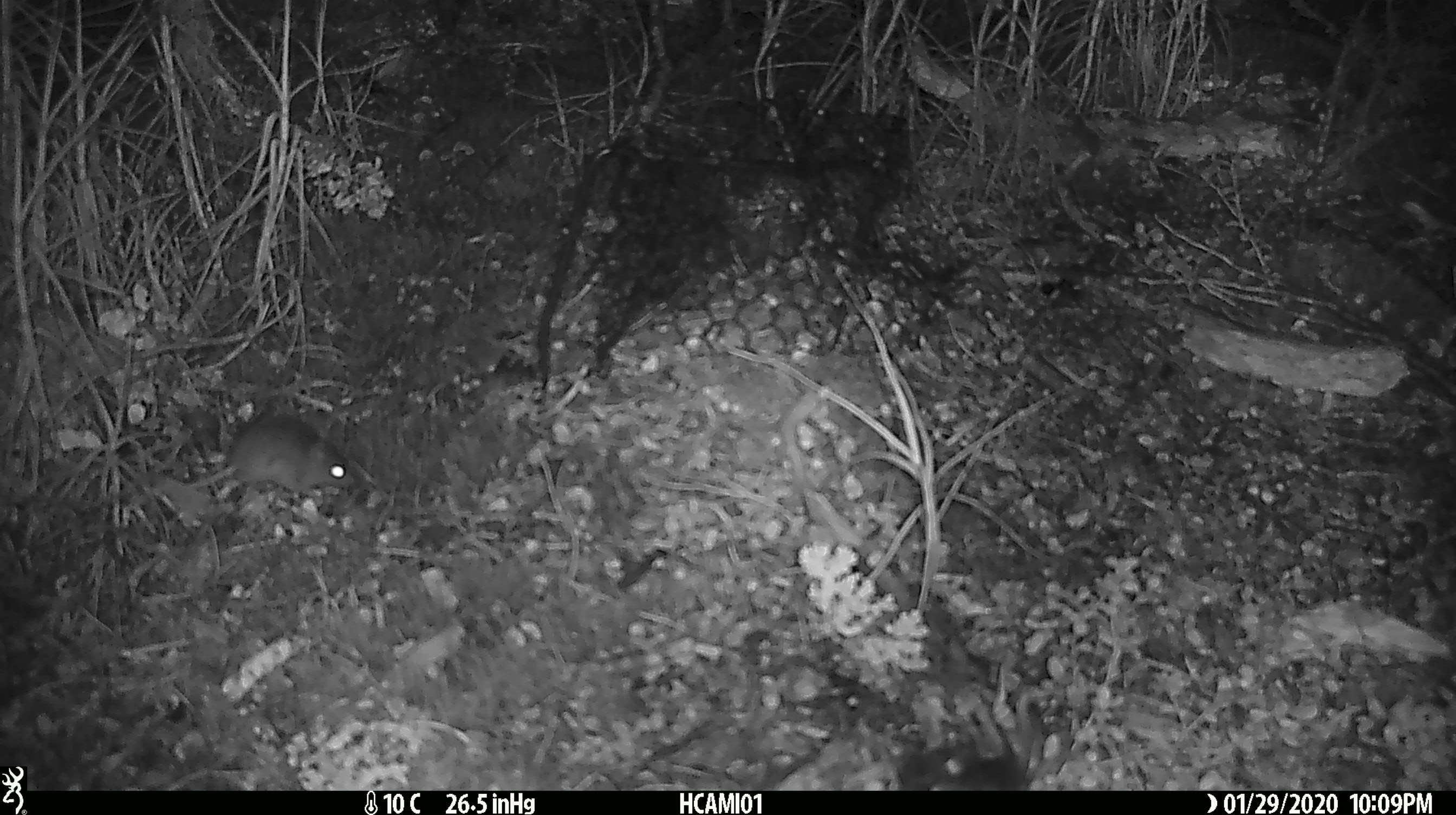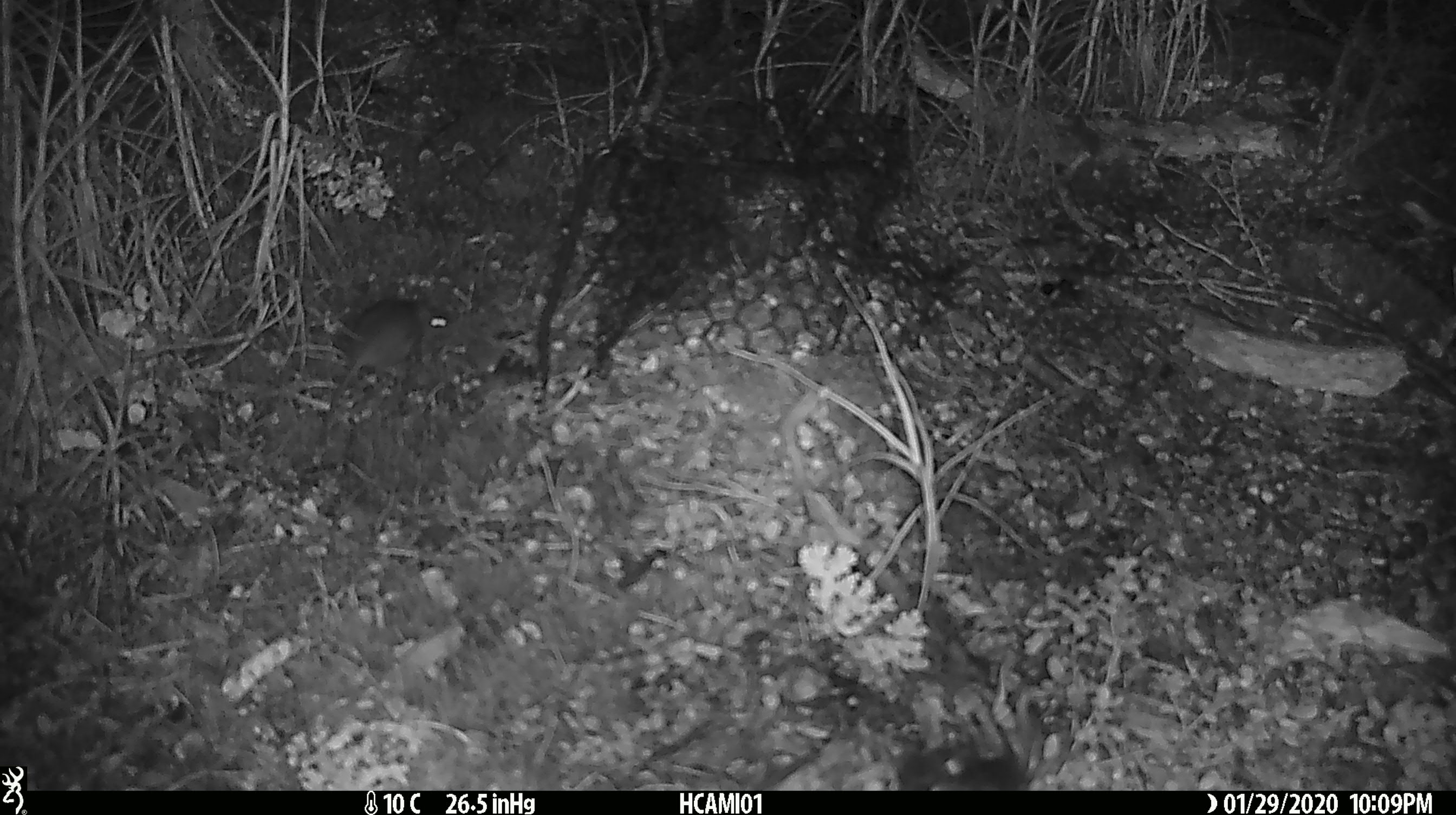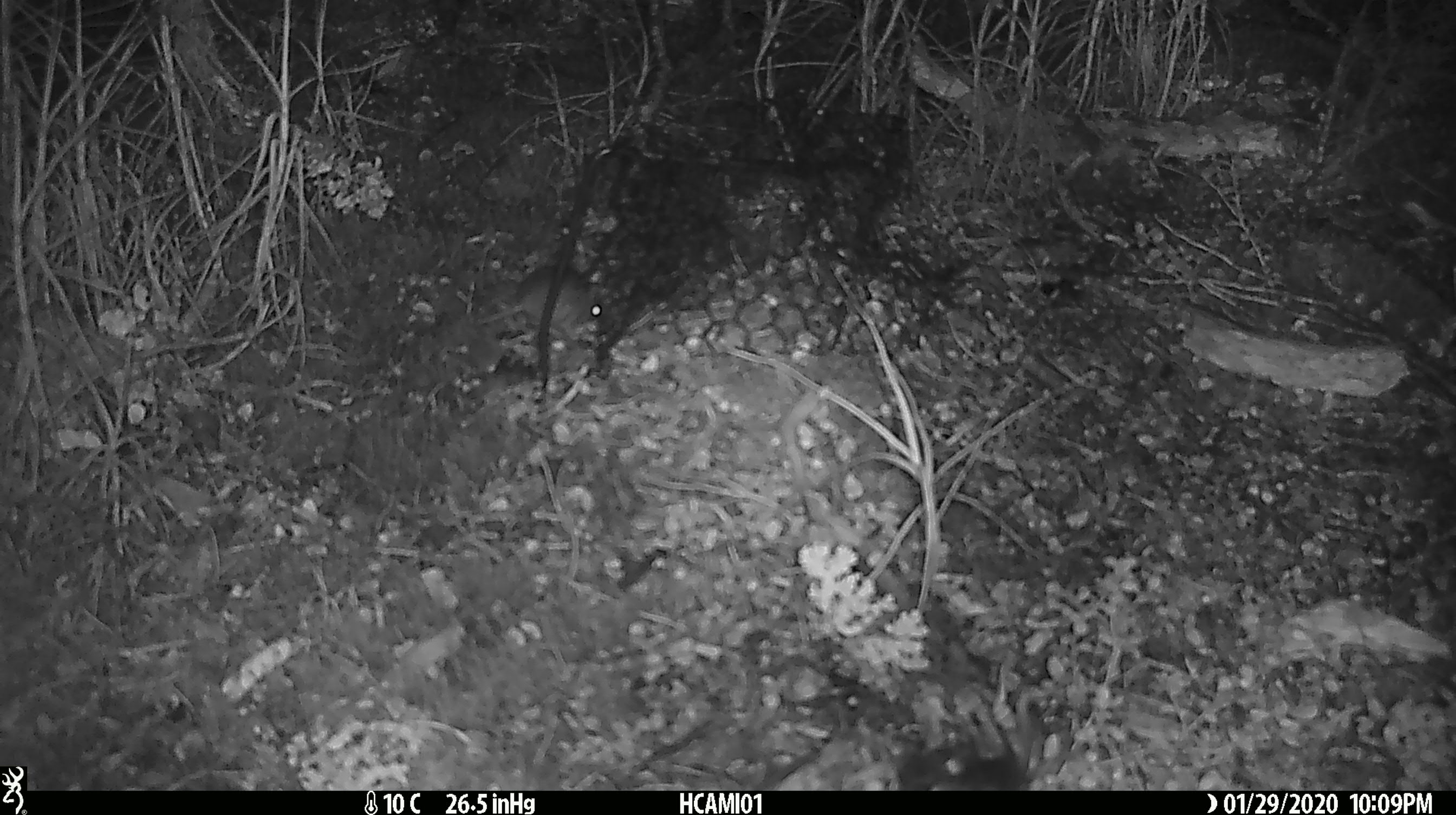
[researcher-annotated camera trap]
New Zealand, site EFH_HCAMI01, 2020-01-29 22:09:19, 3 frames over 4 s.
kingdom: Animalia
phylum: Chordata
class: Mammalia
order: Rodentia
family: Muridae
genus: Mus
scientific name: Mus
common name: mouse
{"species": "mouse (Mus)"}